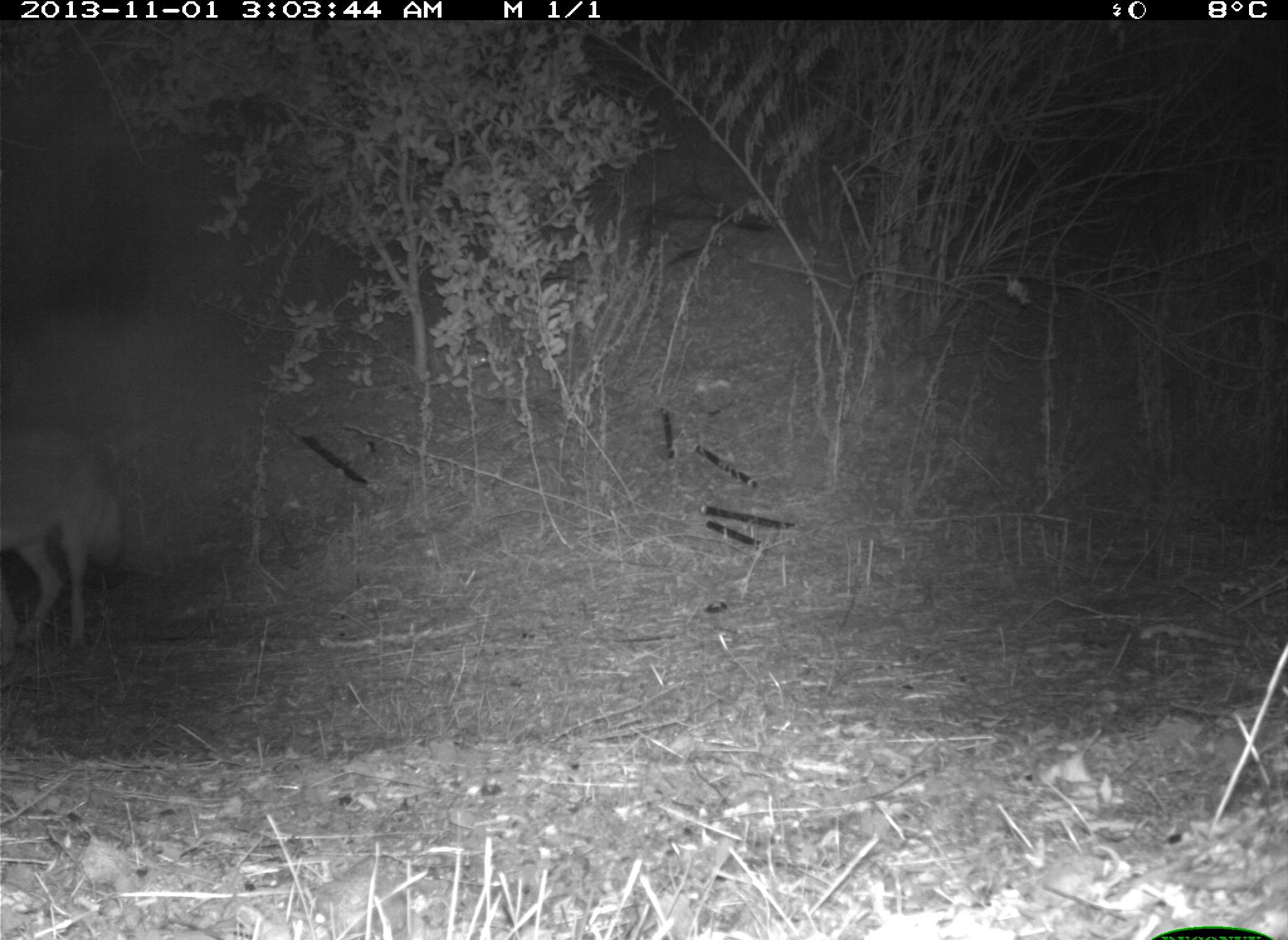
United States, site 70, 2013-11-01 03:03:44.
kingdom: Animalia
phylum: Chordata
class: Mammalia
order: Carnivora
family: Canidae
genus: Canis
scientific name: Canis latrans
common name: coyote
Coyote (Canis latrans).